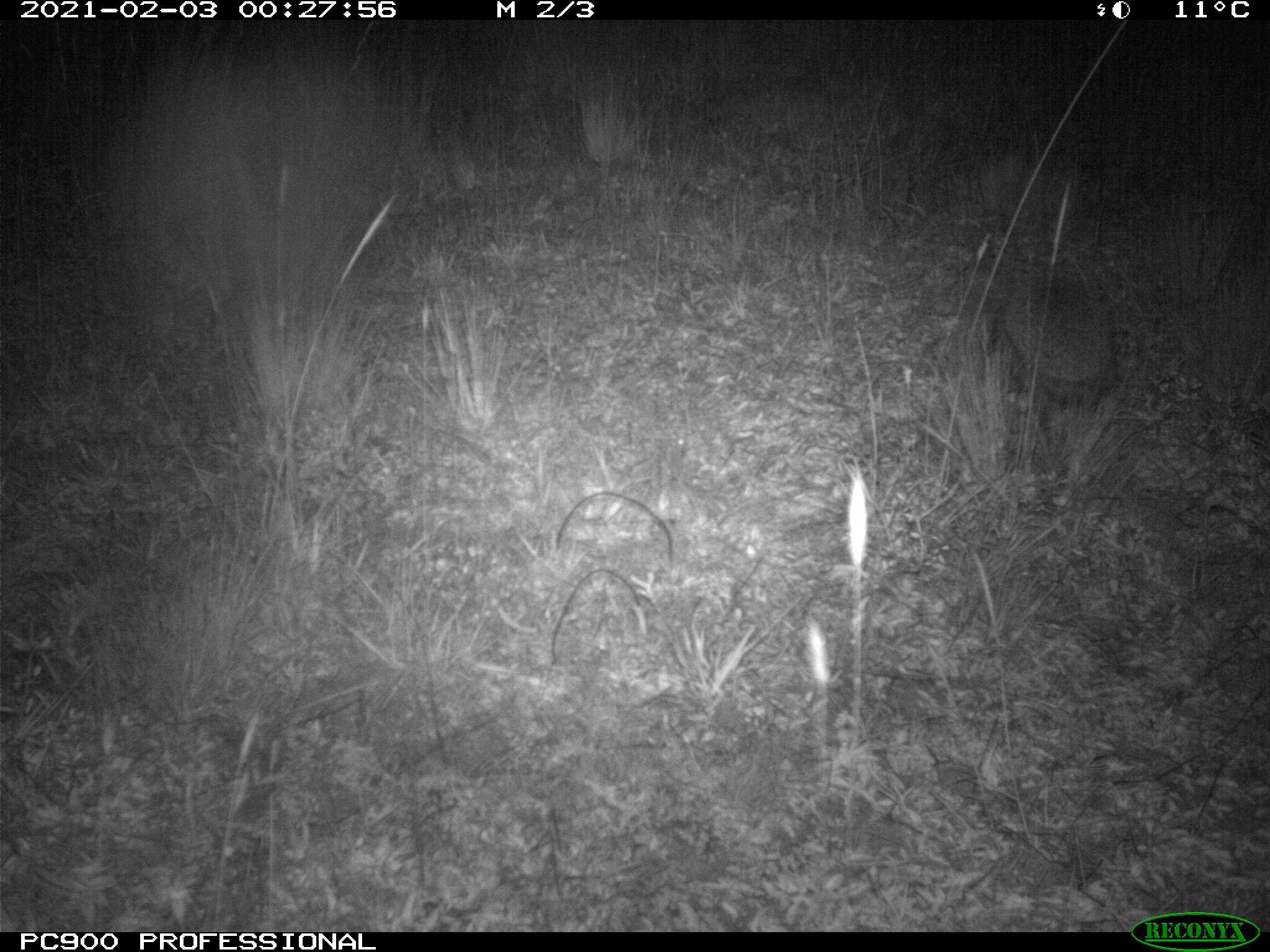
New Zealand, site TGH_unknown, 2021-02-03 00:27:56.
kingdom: Animalia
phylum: Chordata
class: Mammalia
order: Eulipotyphla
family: Erinaceidae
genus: Erinaceus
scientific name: Erinaceus europaeus europaeus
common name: european hedgehog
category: hedgehog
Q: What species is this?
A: Hedgehog (european hedgehog) (Erinaceus europaeus europaeus).